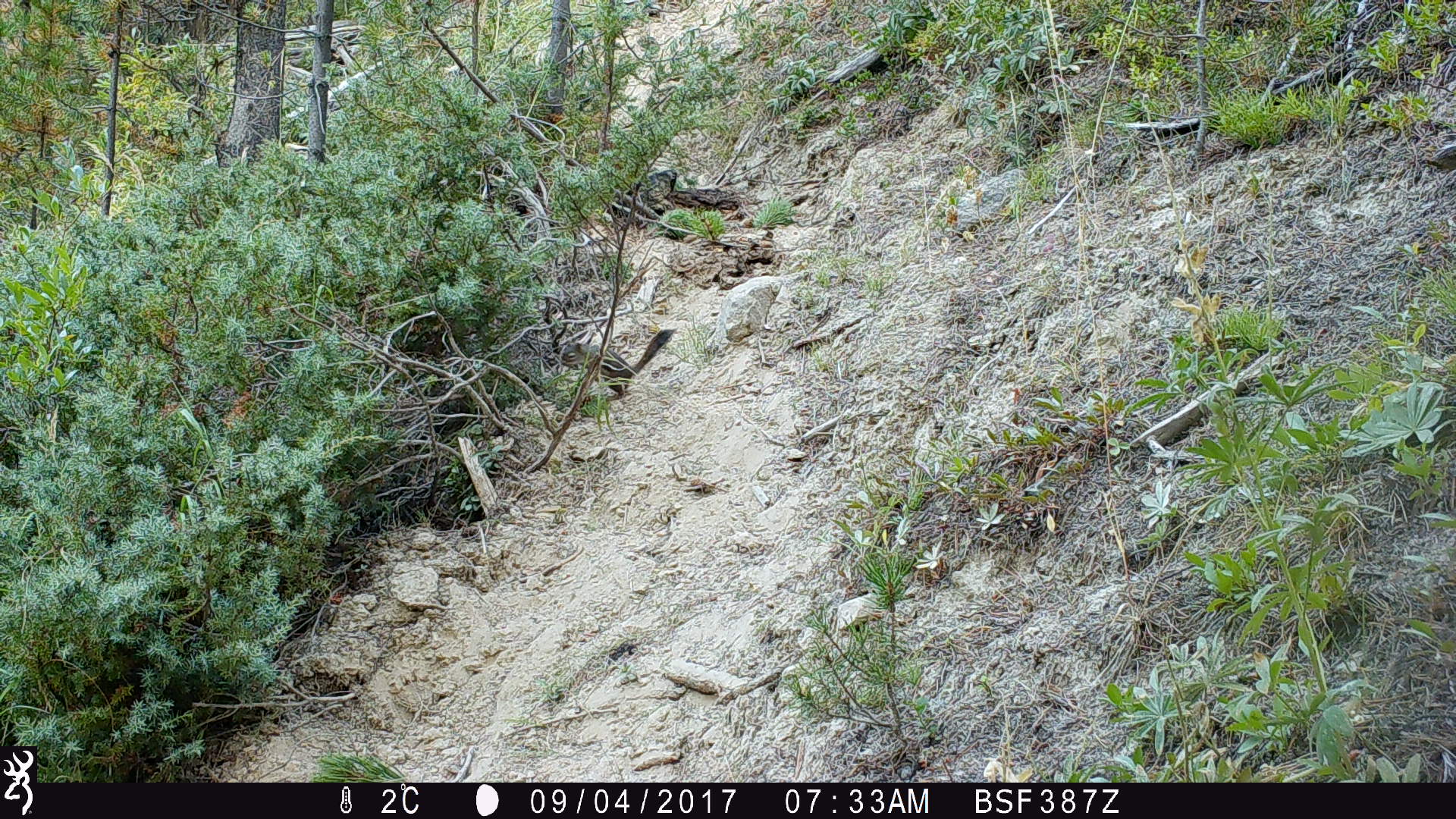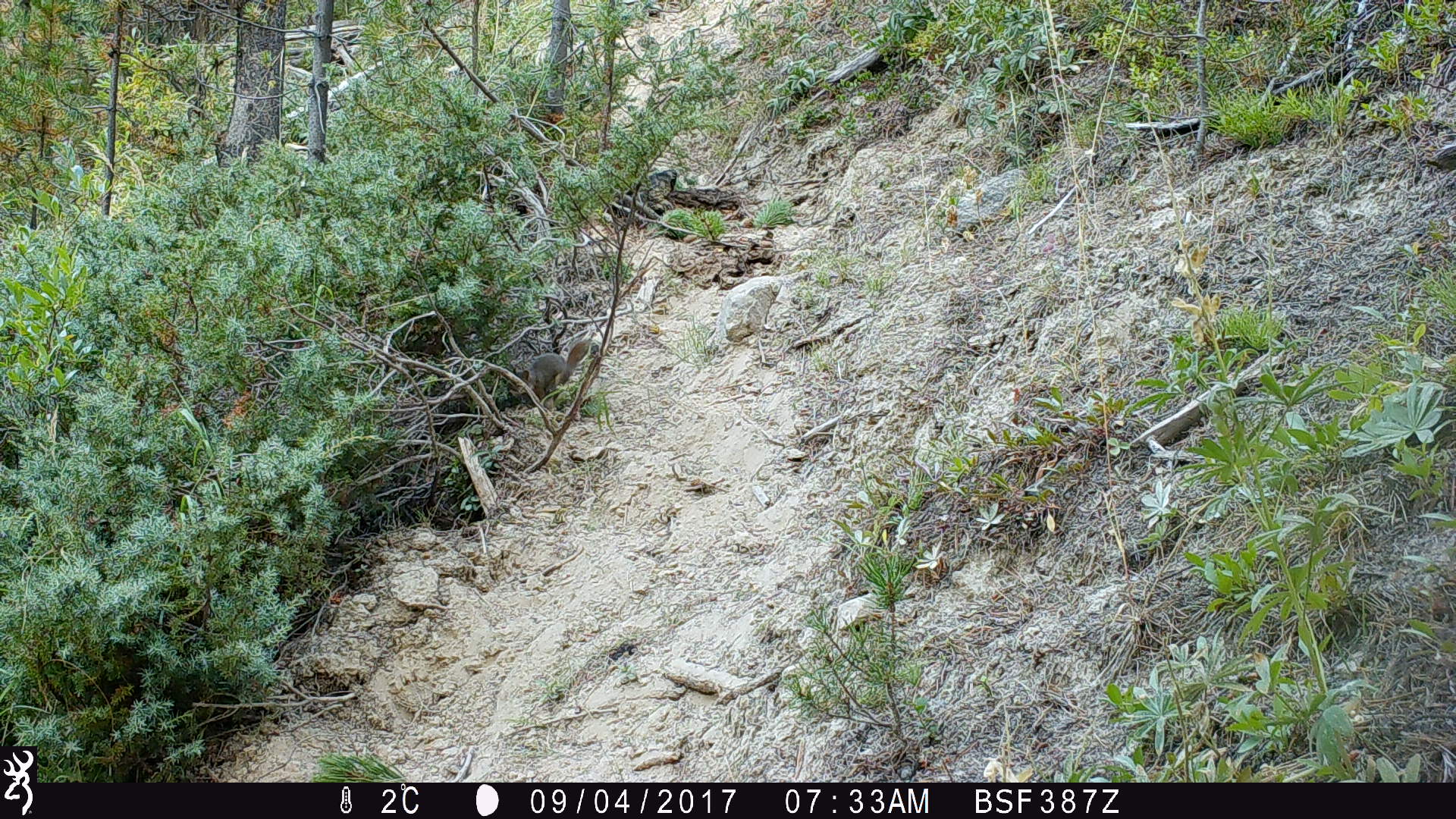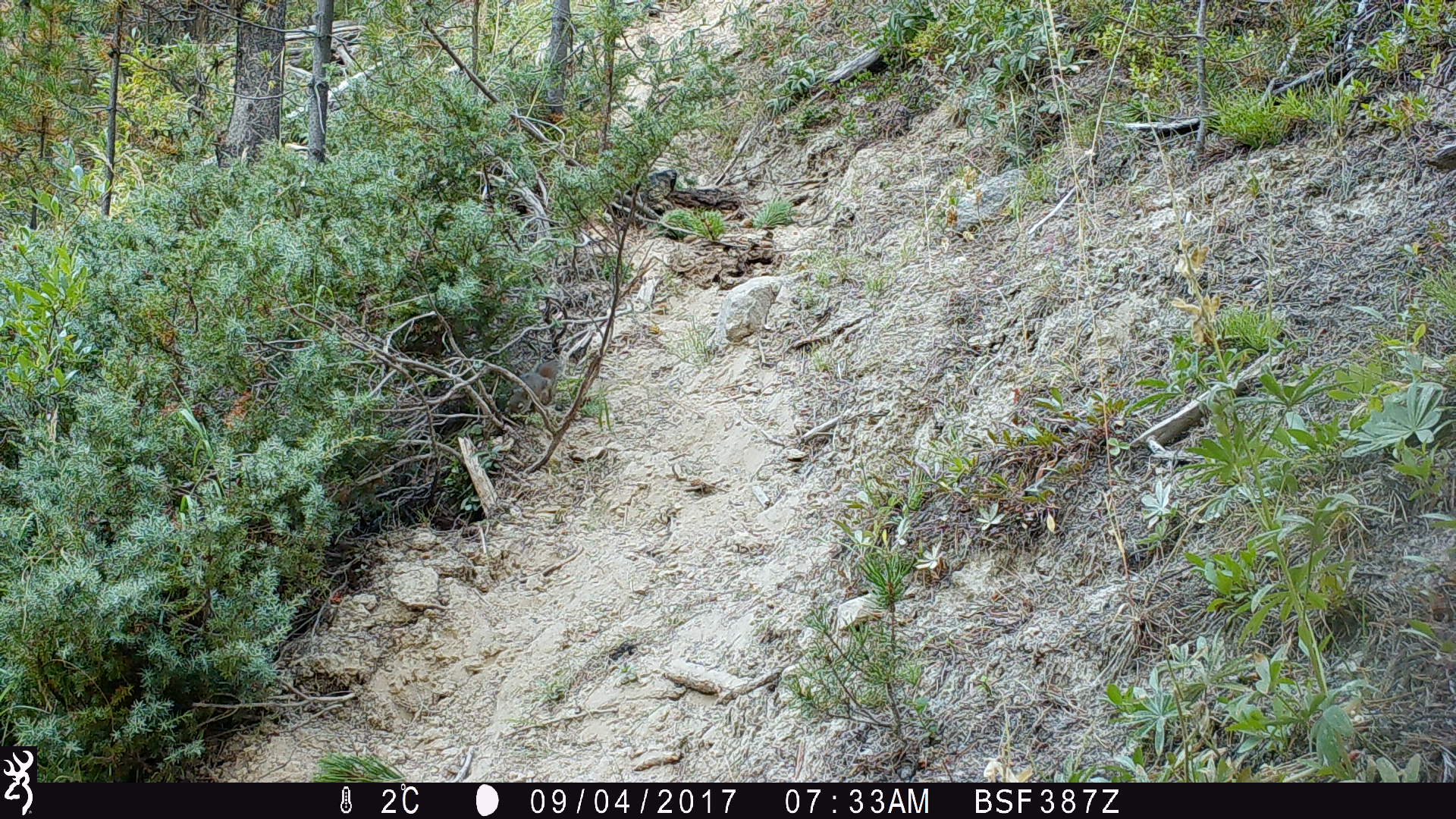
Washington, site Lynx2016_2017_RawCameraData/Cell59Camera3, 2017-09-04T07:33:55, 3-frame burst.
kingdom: Animalia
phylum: Chordata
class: Mammalia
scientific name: Mammalia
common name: small mammal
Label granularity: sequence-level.